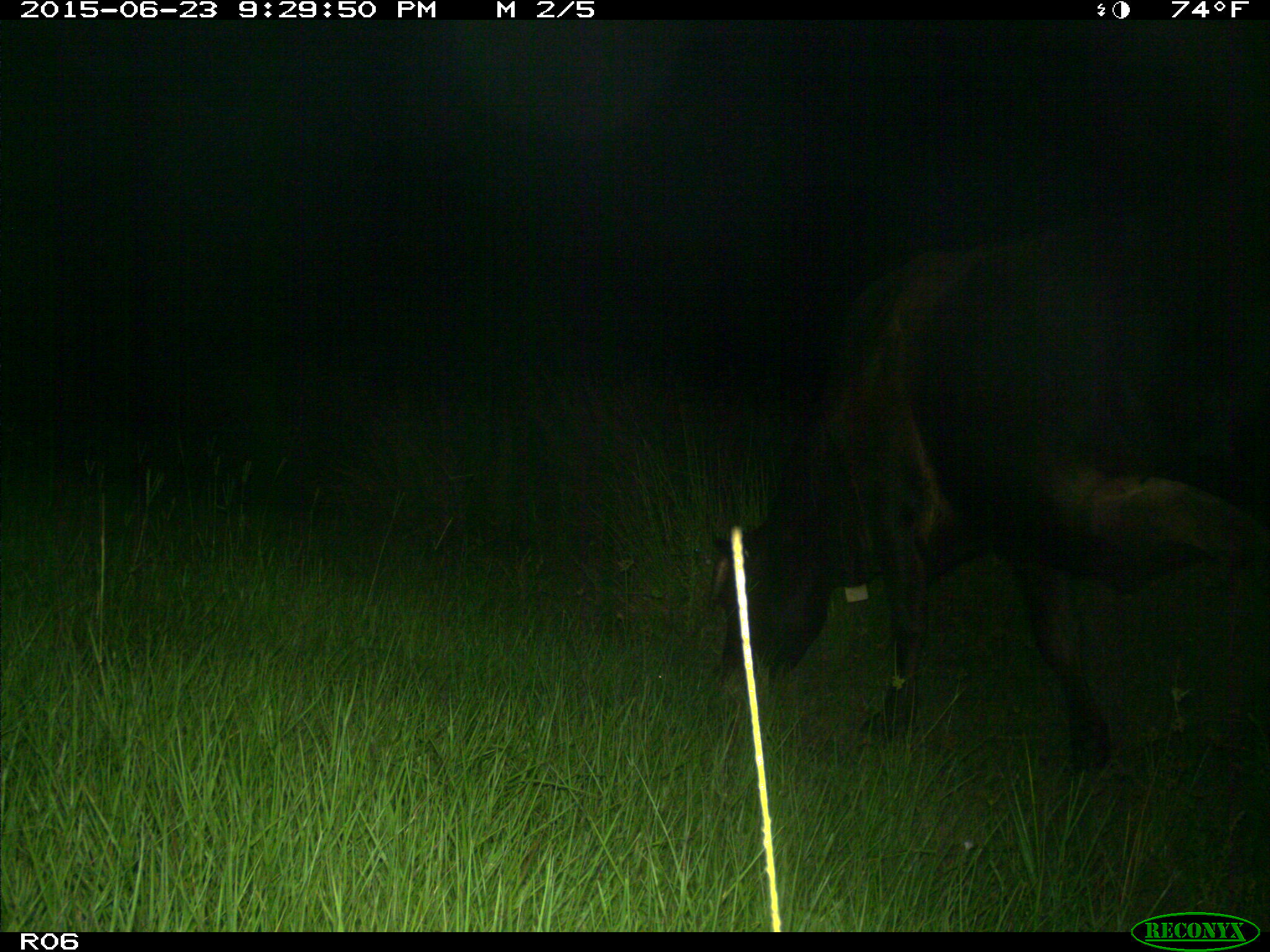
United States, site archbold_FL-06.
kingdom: Animalia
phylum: Chordata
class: Mammalia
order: Artiodactyla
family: Bovidae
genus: Bos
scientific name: Bos taurus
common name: domestic cow